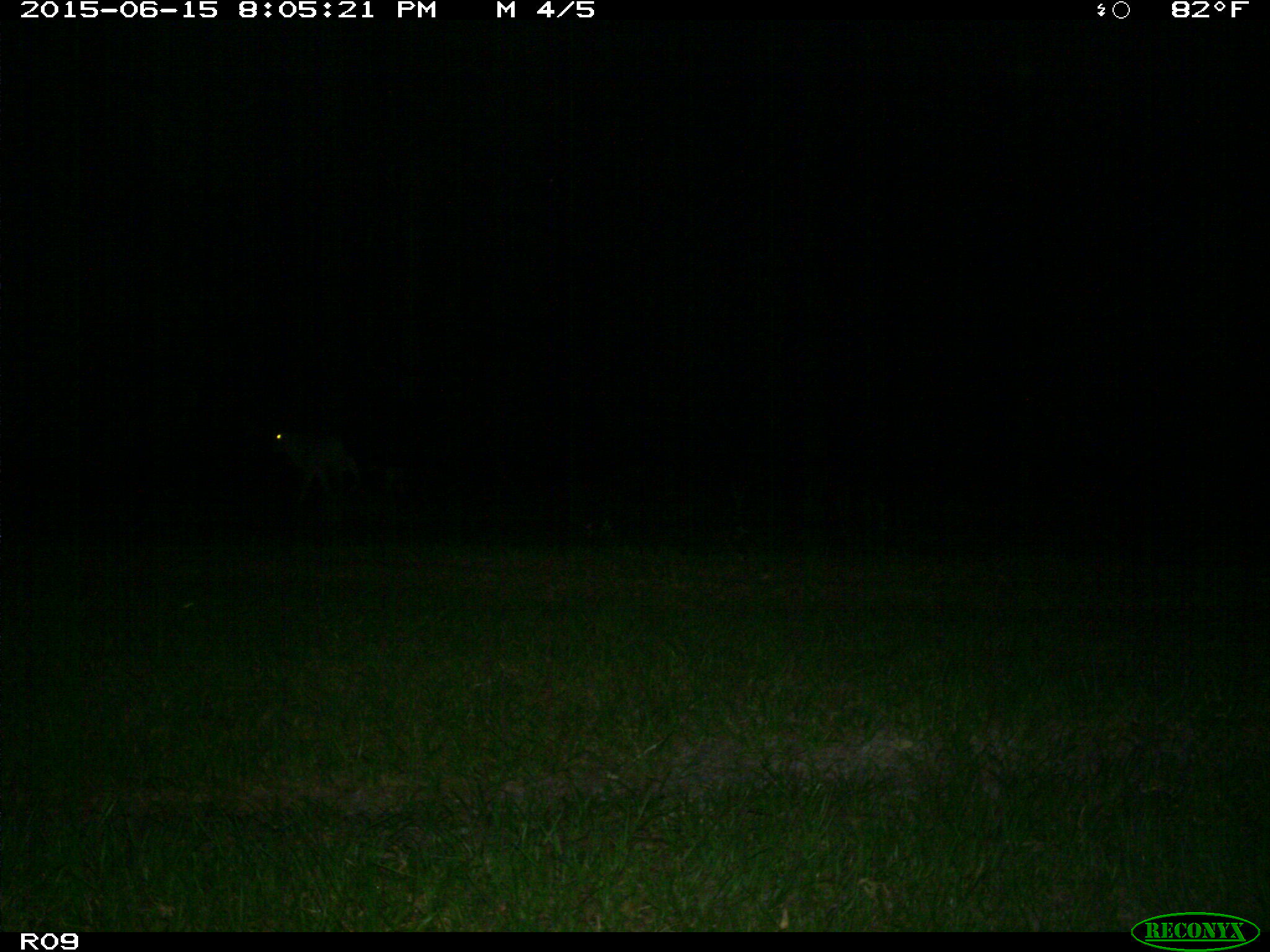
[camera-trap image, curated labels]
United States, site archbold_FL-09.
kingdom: Animalia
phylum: Chordata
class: Mammalia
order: Artiodactyla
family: Bovidae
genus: Bos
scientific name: Bos taurus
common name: domestic cow